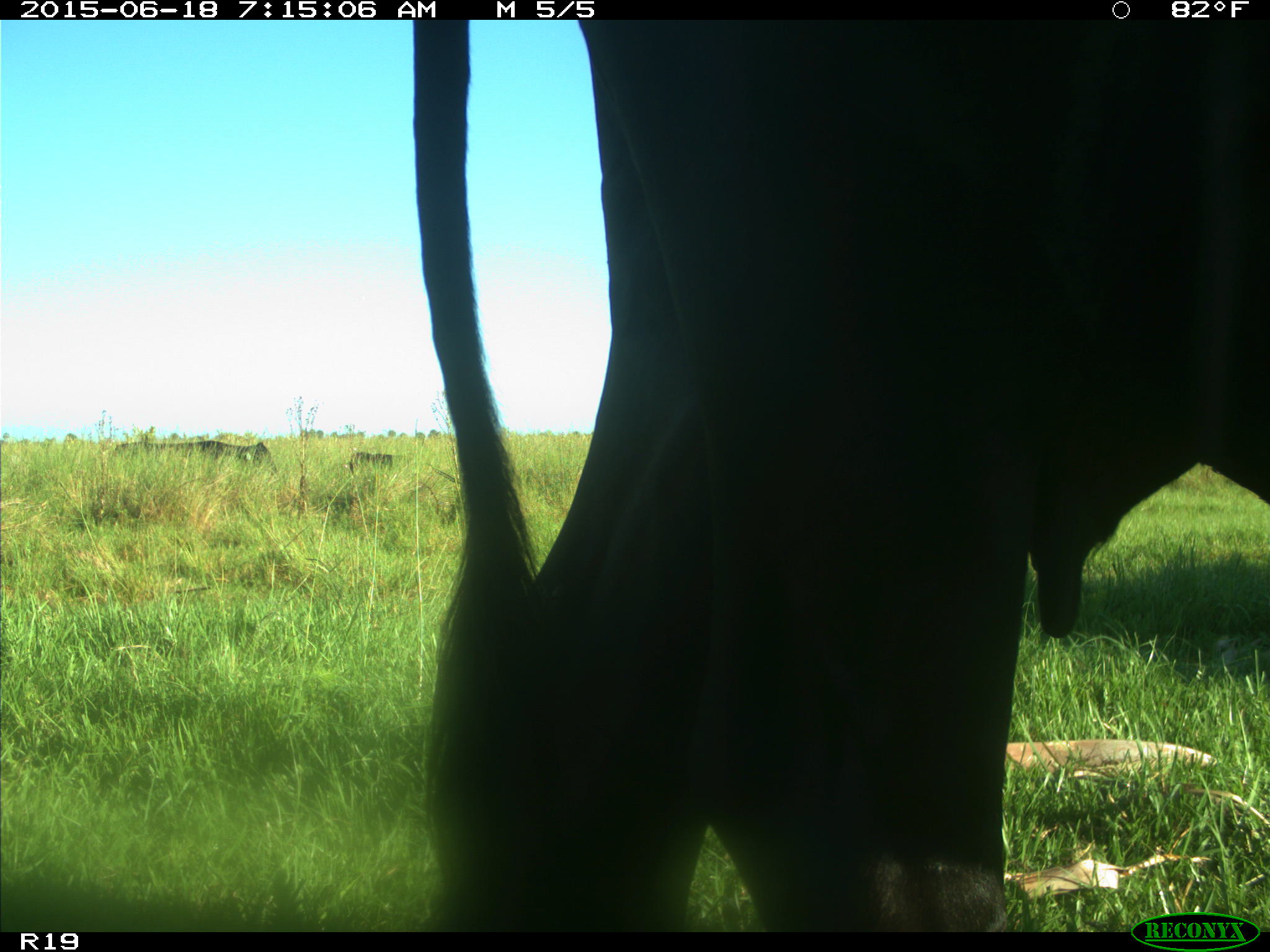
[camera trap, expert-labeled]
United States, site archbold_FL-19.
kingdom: Animalia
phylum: Chordata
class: Mammalia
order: Artiodactyla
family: Bovidae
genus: Bos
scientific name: Bos taurus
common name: domestic cow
Bos taurus (domestic cow).